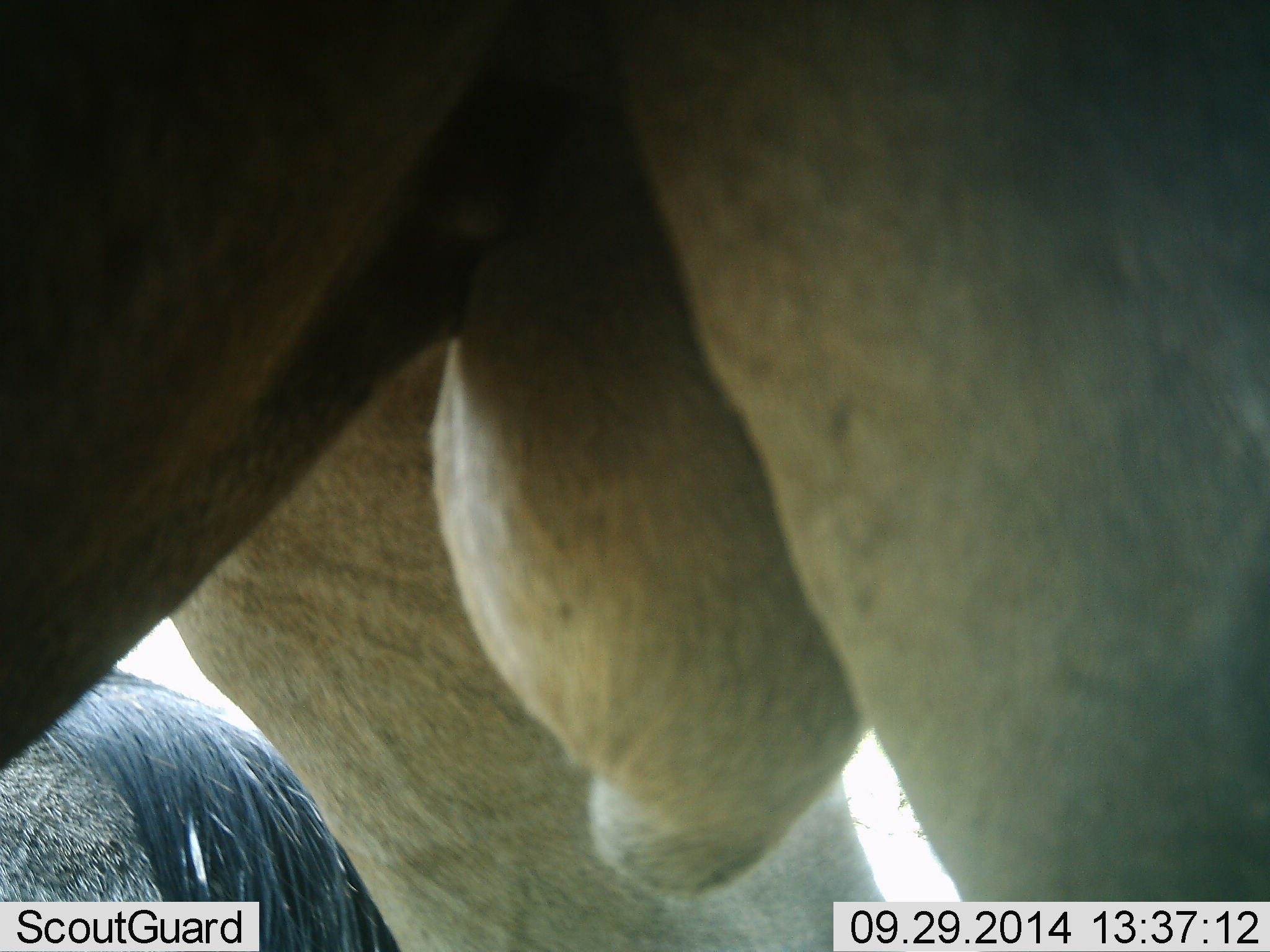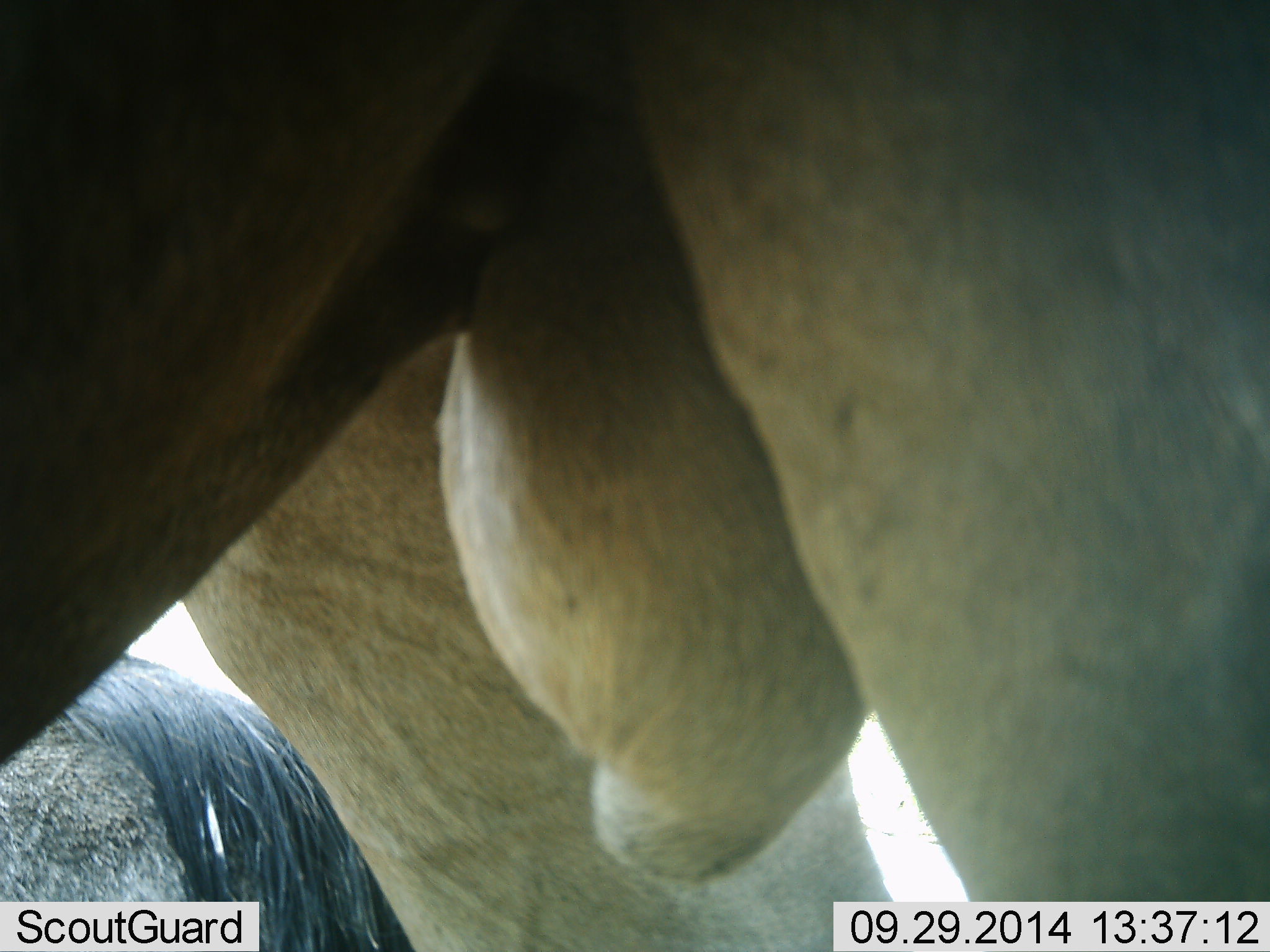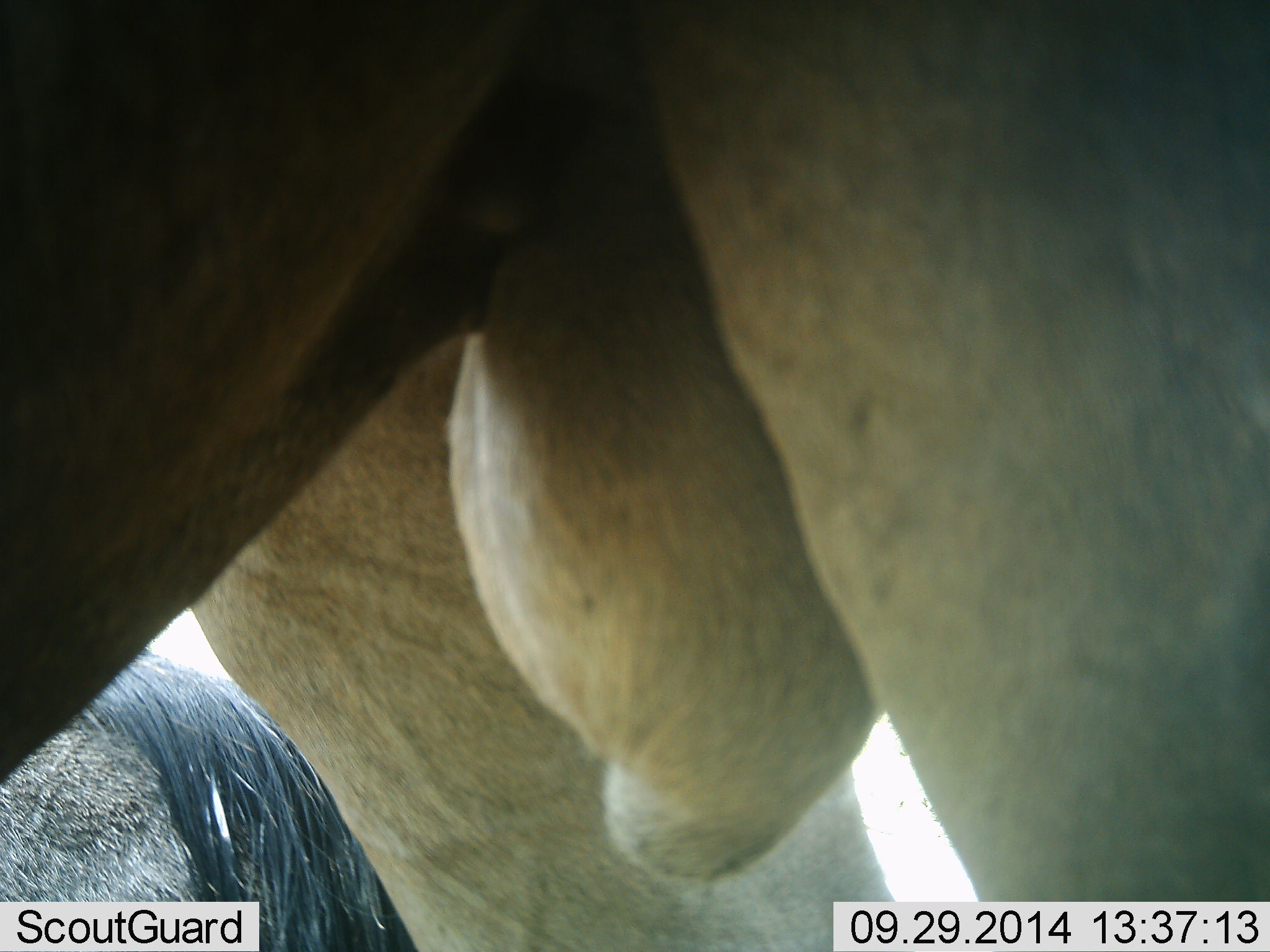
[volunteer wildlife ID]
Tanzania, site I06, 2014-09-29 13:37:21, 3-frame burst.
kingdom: Animalia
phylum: Chordata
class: Mammalia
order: Artiodactyla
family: Bovidae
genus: Connochaetes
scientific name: Connochaetes taurinus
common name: blue wildebeest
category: wildebeest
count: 2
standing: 91%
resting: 9%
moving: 0%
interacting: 0%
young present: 0%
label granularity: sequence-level